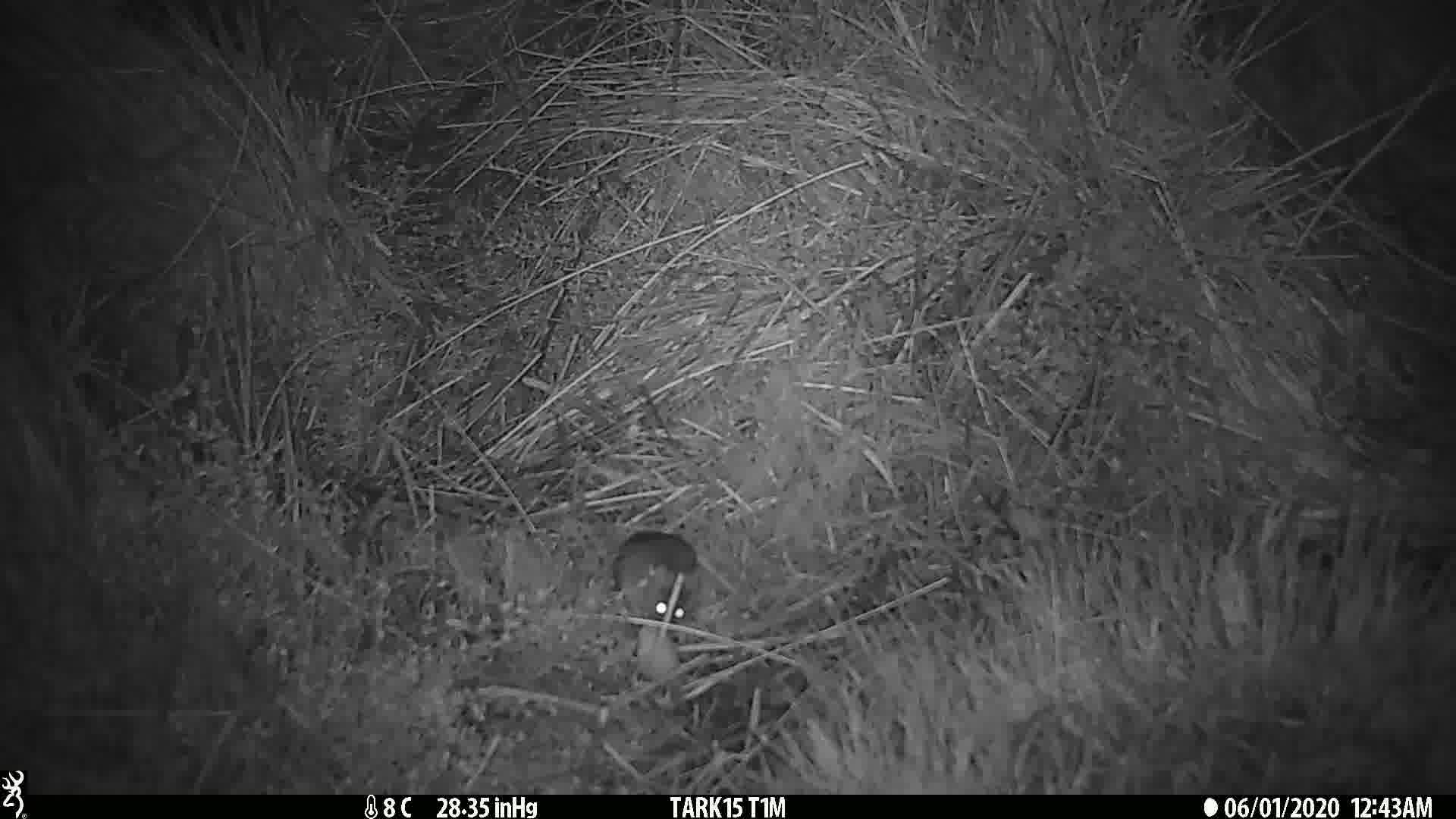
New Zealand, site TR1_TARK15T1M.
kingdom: Animalia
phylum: Chordata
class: Mammalia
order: Rodentia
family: Muridae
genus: Mus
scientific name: Mus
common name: mouse